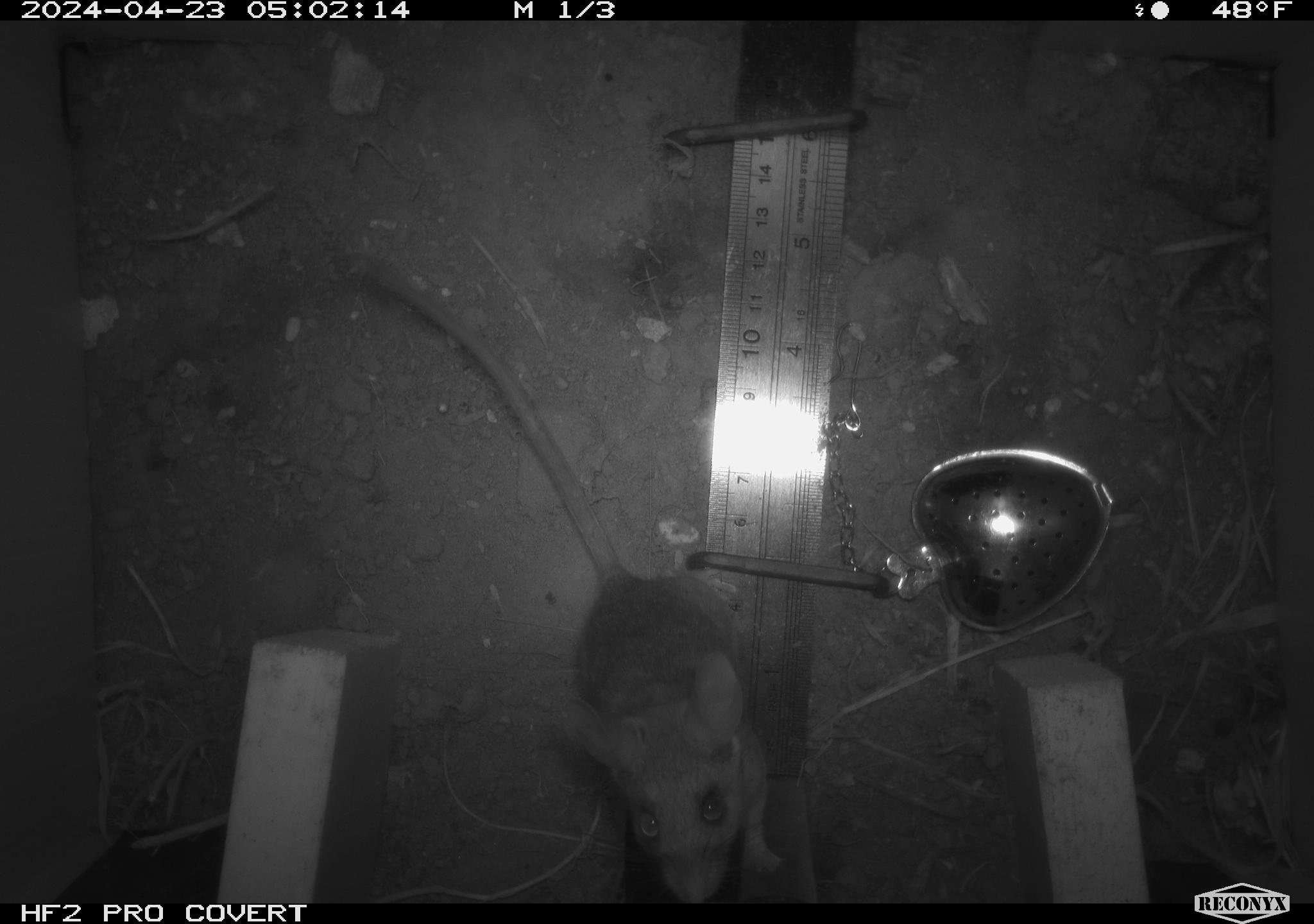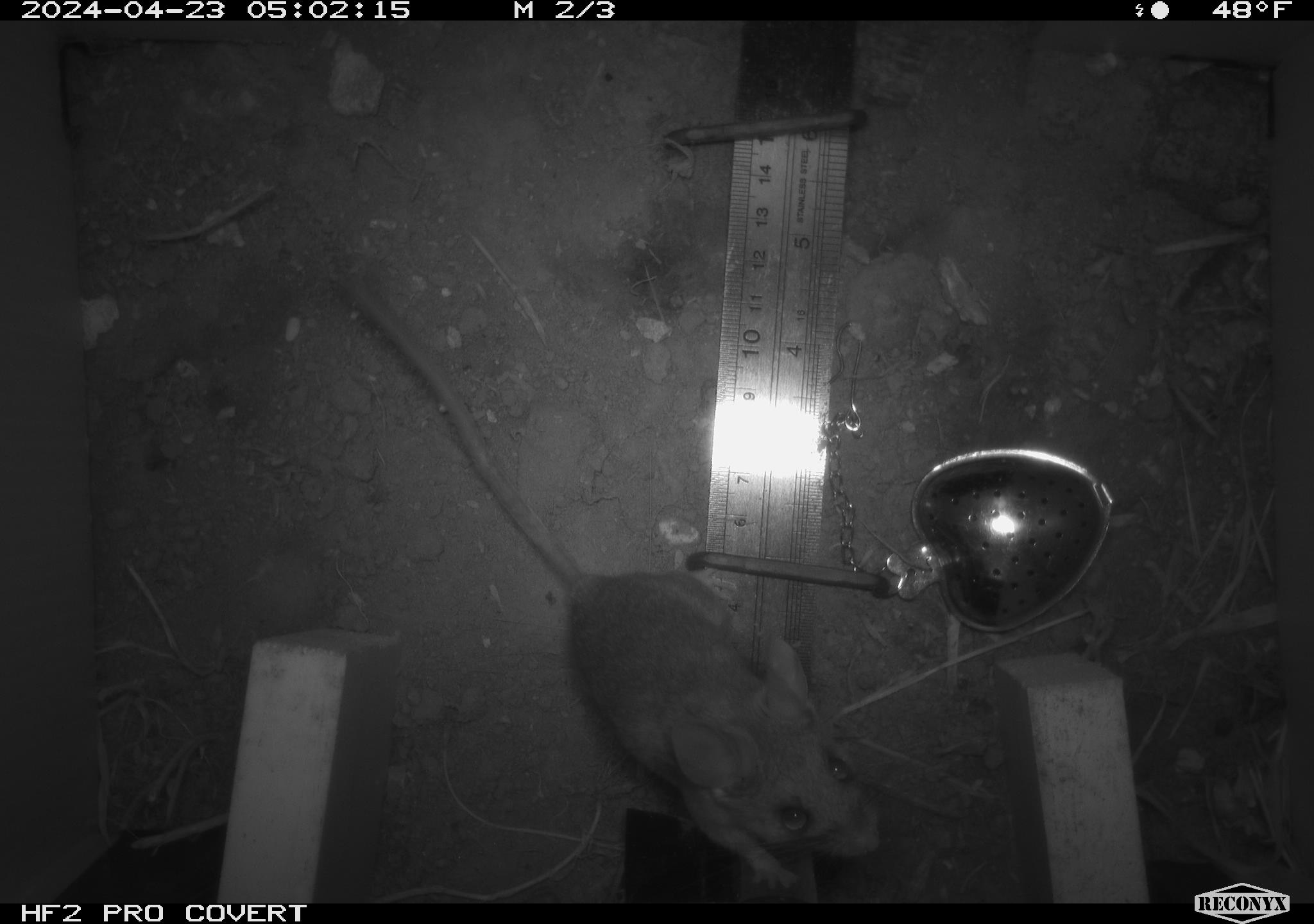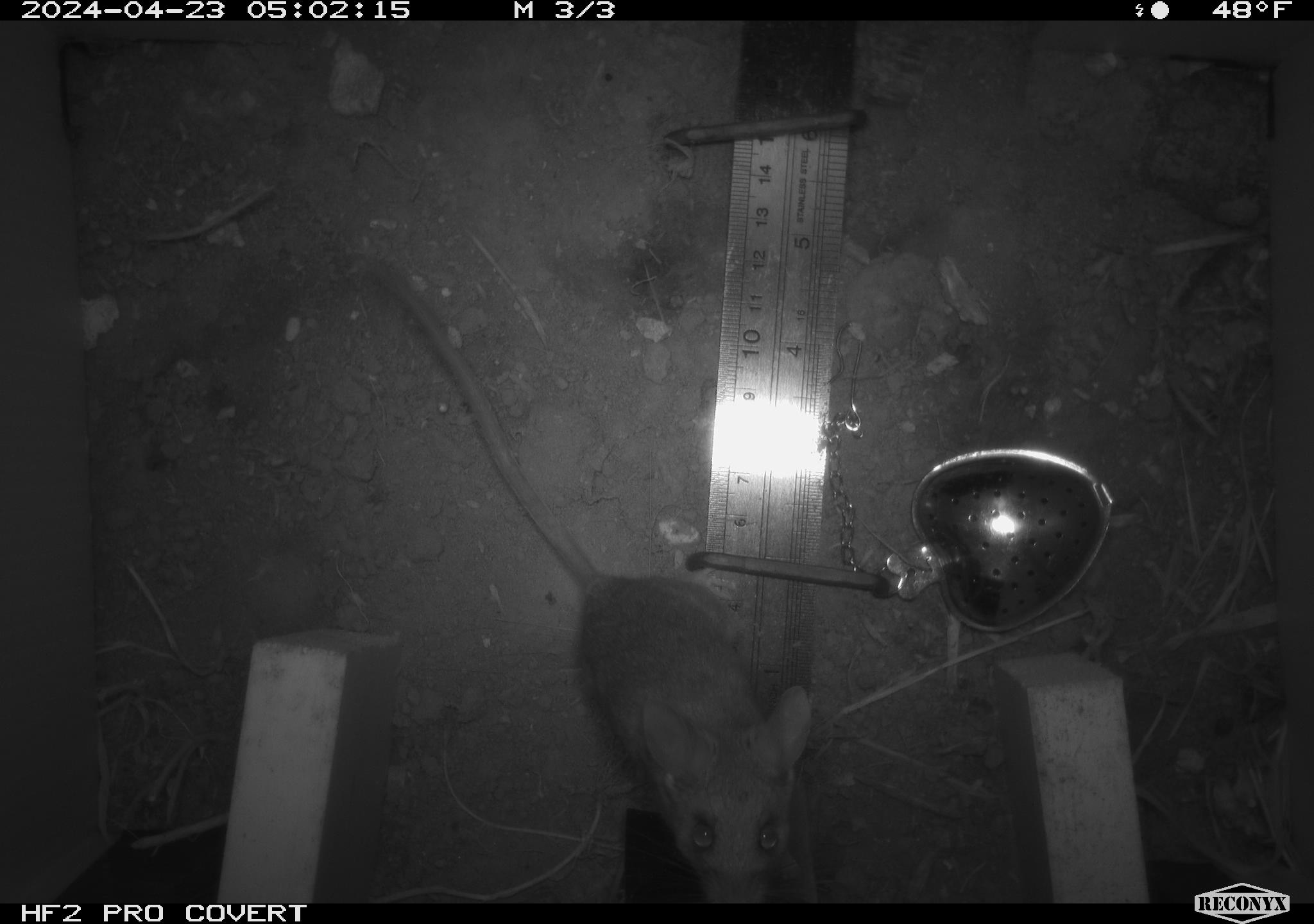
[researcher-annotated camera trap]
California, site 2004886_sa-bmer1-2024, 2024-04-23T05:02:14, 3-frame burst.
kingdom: Animalia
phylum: Chordata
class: Mammalia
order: Rodentia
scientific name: Rodentia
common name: mouse species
Mouse species (Rodentia).